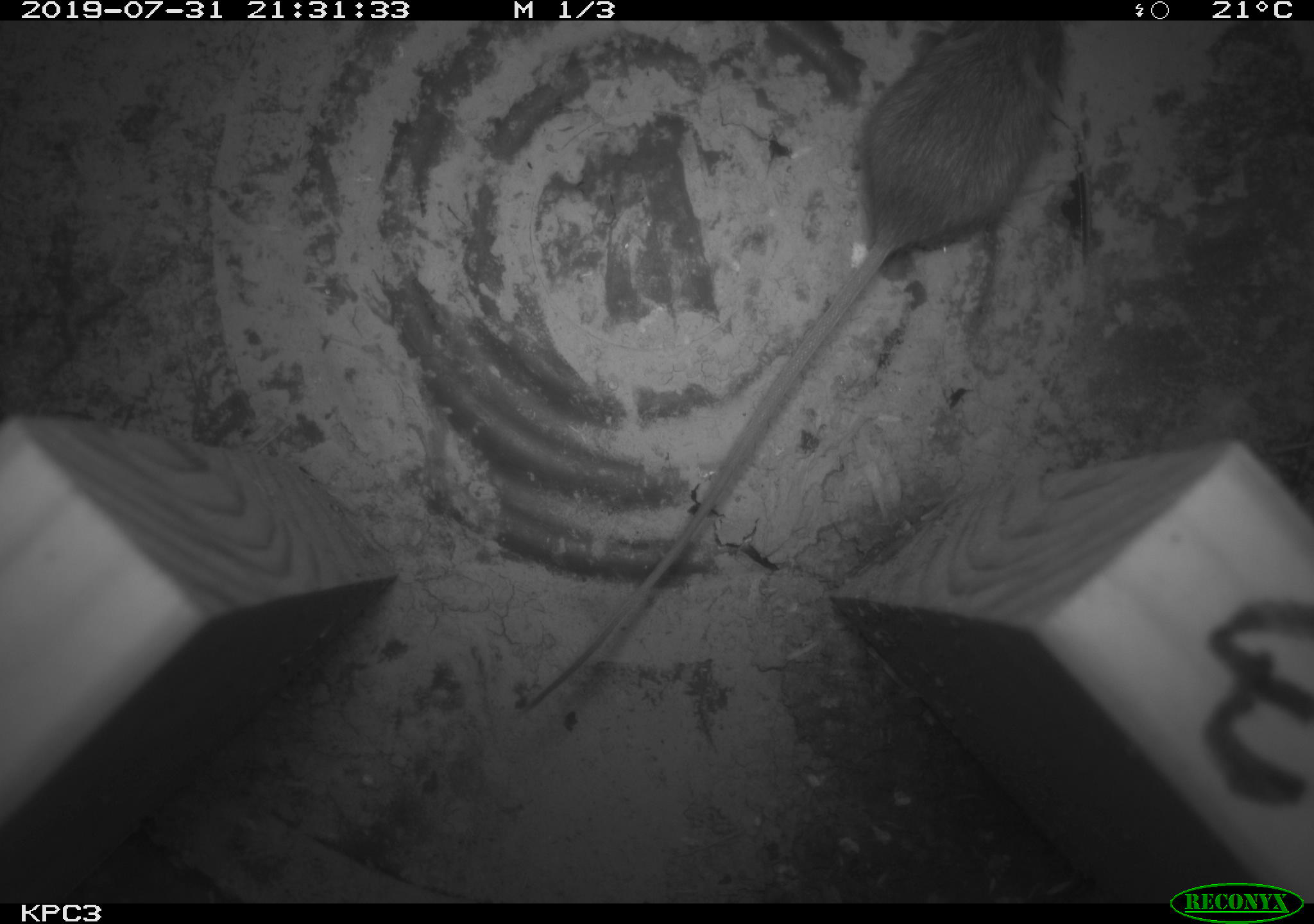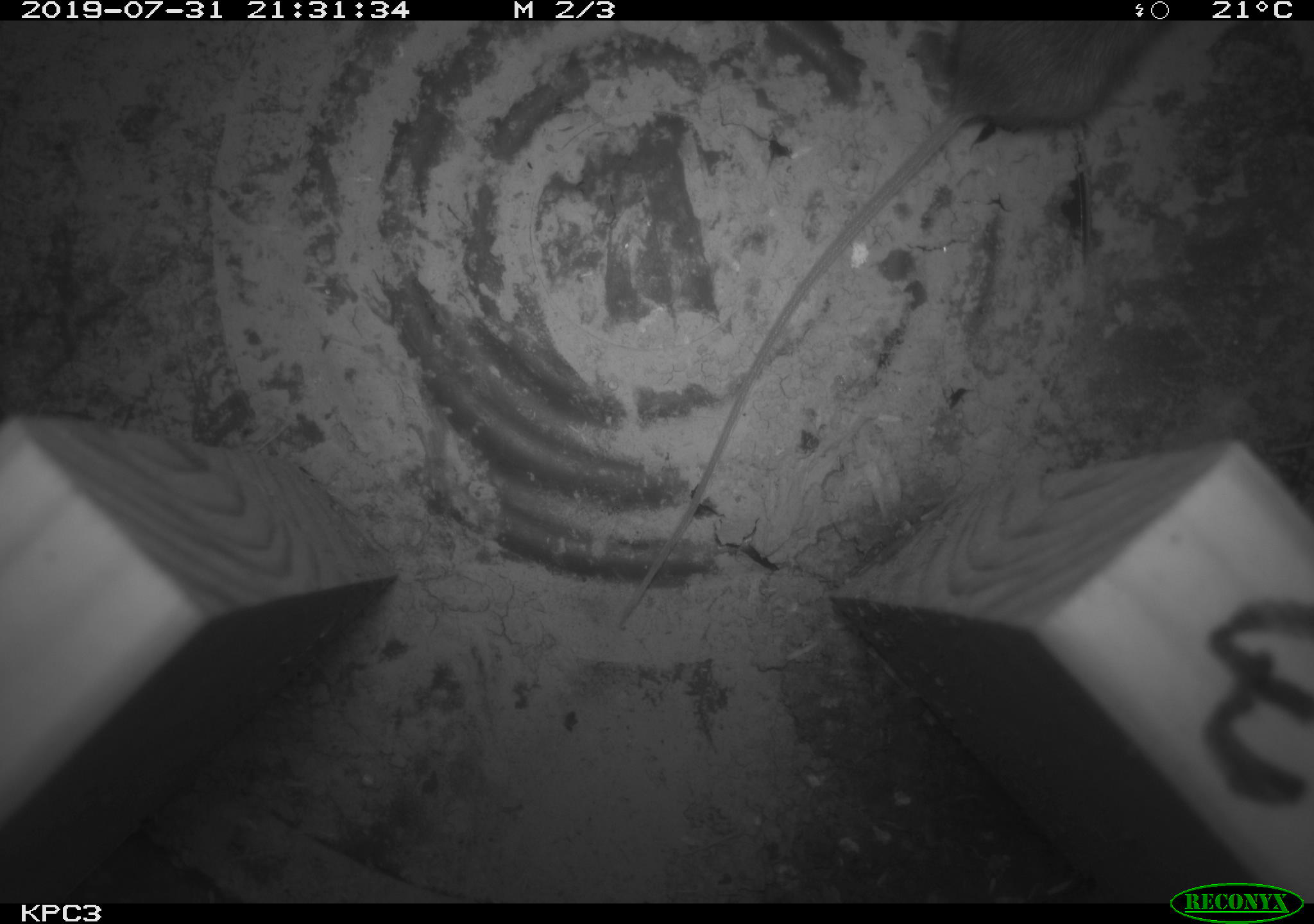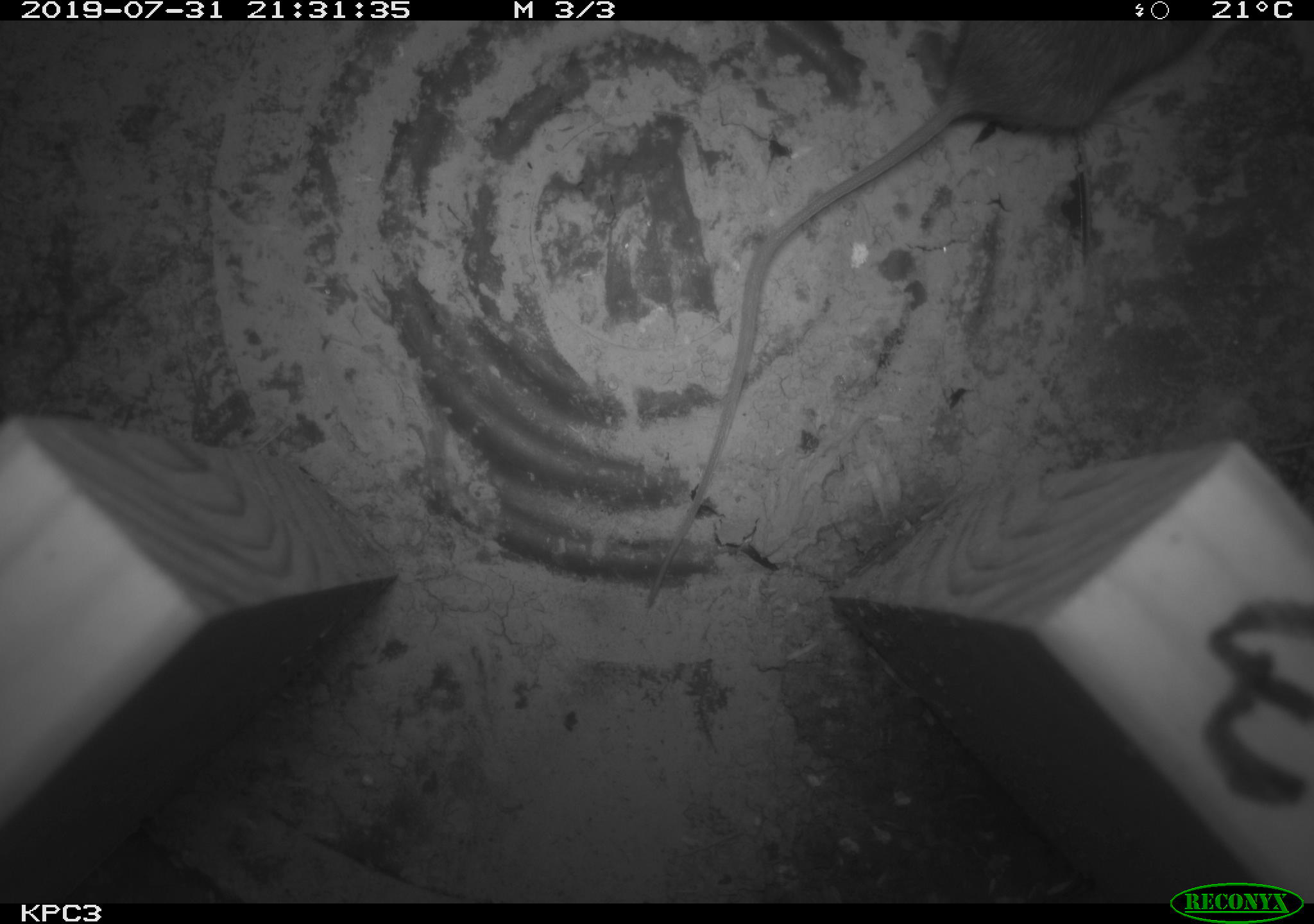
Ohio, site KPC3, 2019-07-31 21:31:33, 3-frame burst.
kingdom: Animalia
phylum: Chordata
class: Mammalia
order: Rodentia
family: Zapodidae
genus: Zapus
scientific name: Zapus hudsonius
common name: meadow jumping mouse